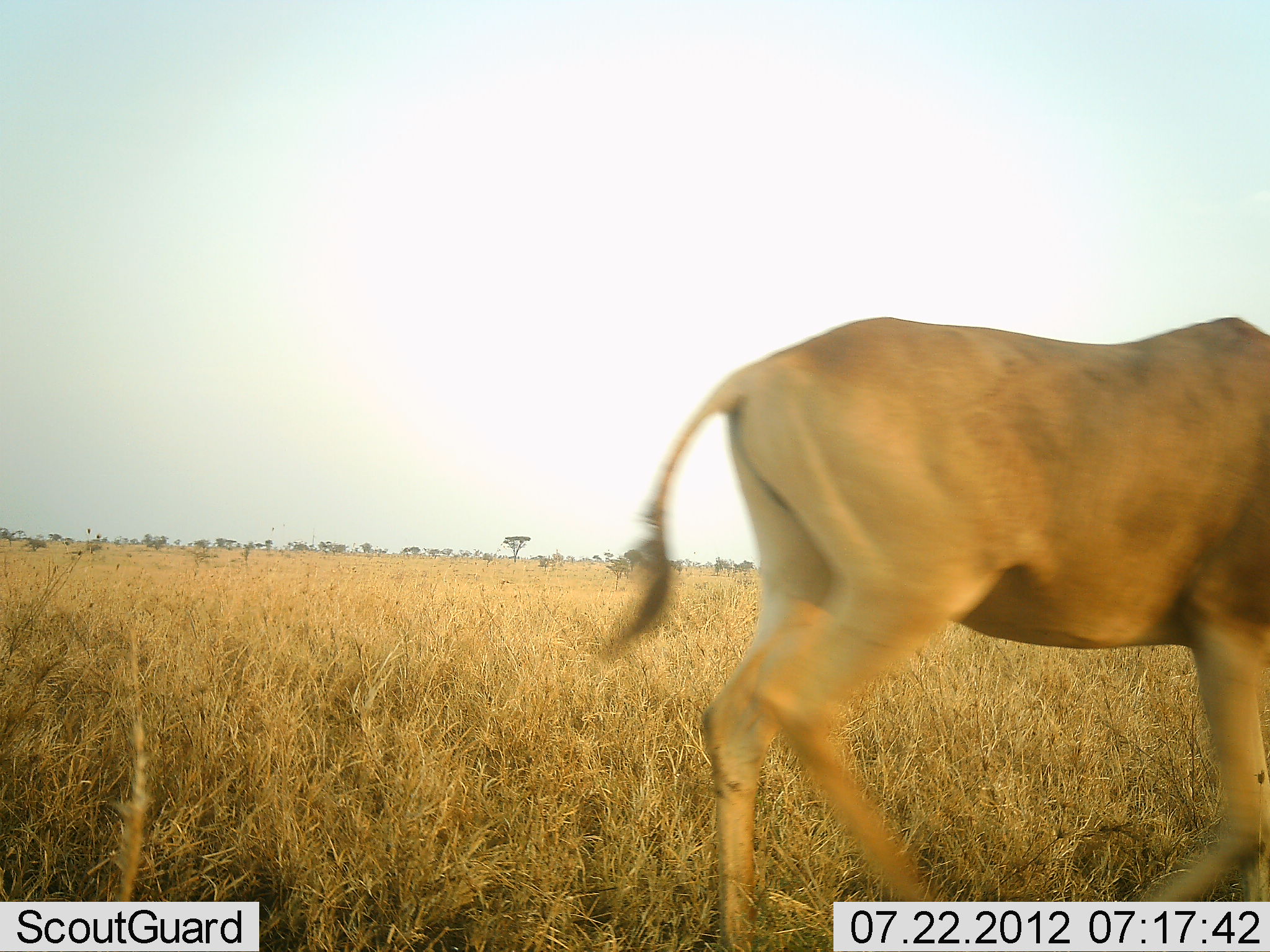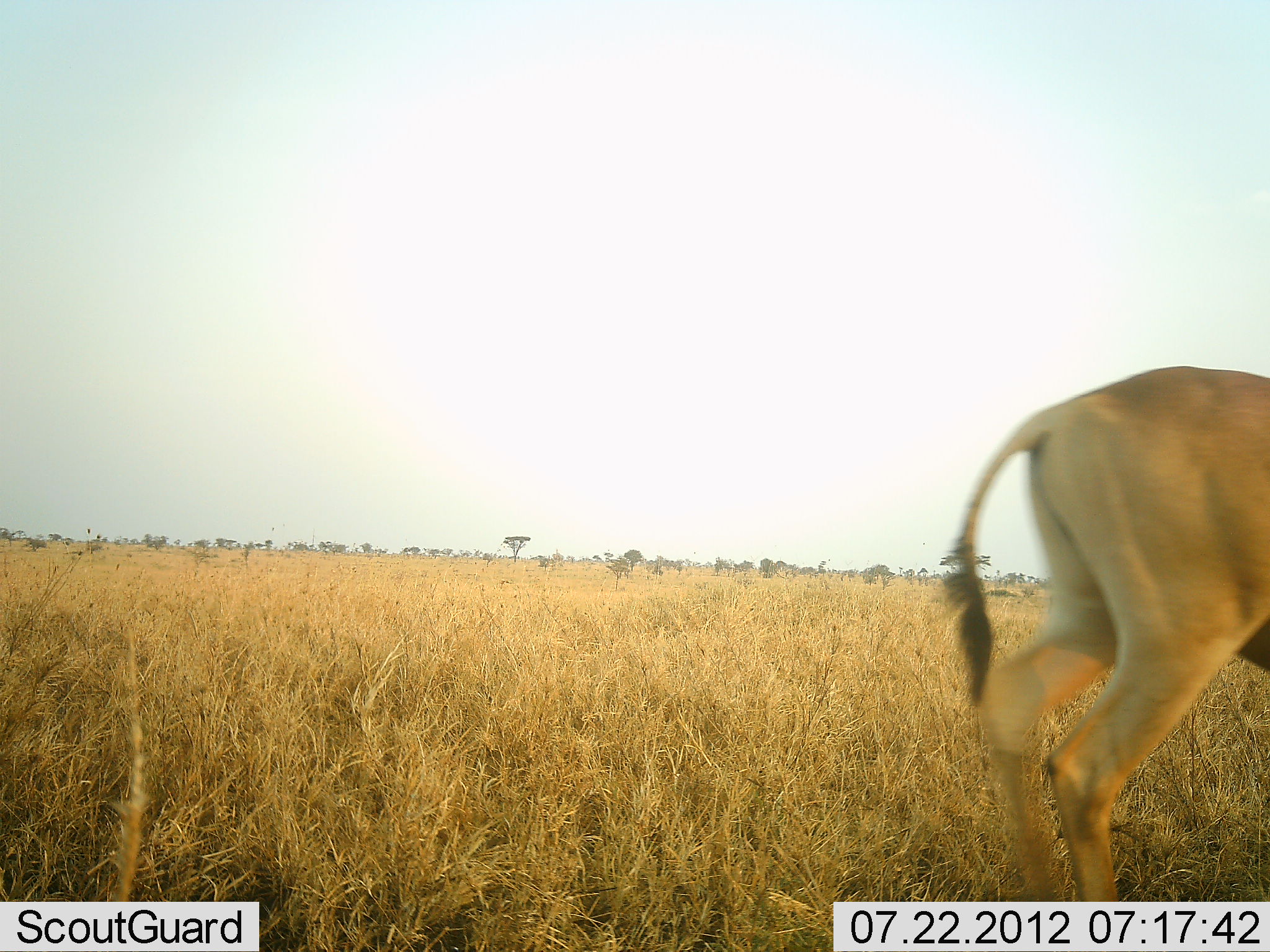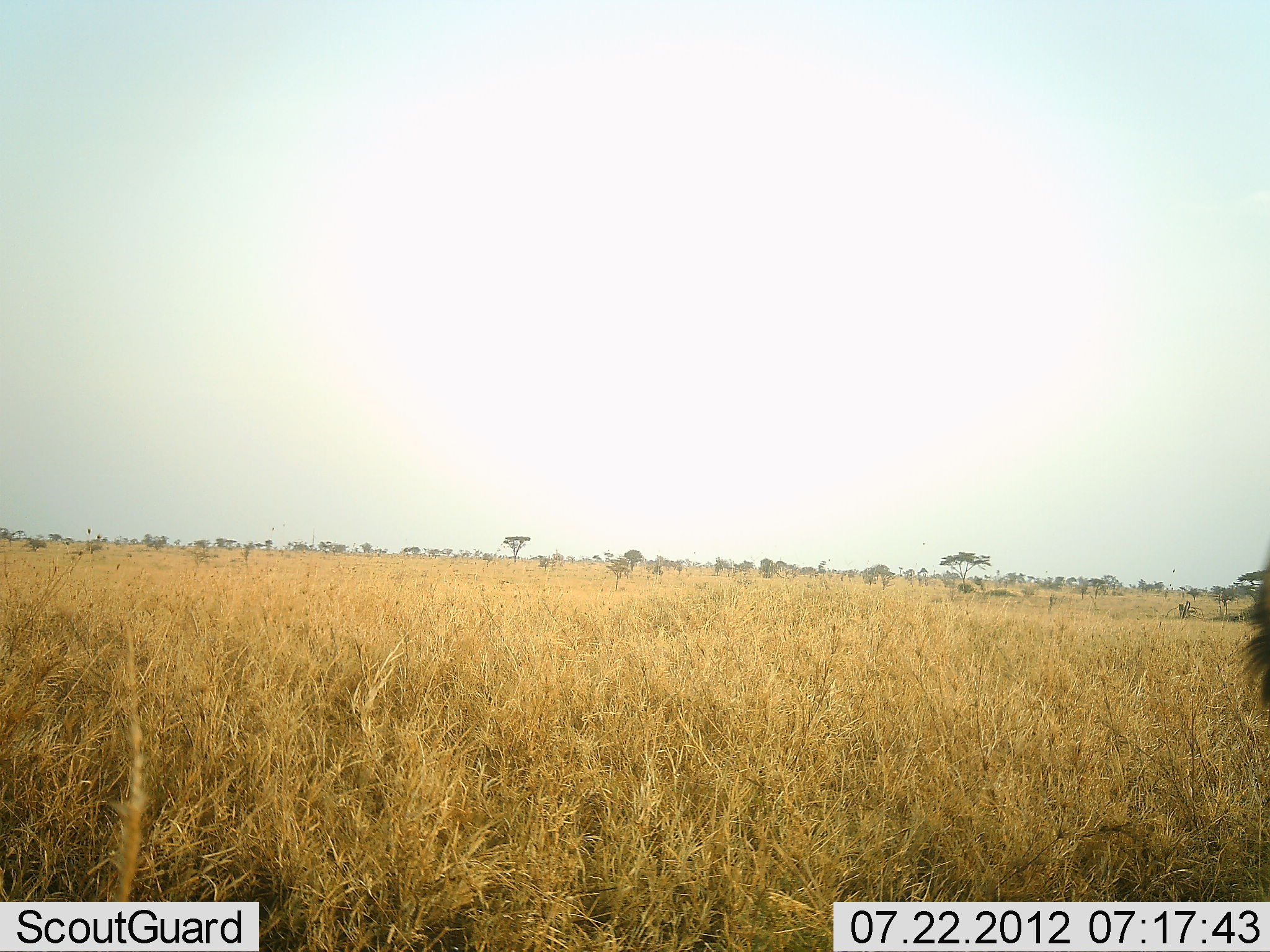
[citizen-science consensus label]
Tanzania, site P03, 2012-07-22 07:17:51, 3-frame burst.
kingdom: Animalia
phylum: Chordata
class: Mammalia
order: Artiodactyla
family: Bovidae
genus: Alcelaphus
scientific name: Alcelaphus buselaphus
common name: hartebeest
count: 1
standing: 10%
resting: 0%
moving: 90%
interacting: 0%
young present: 0%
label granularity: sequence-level